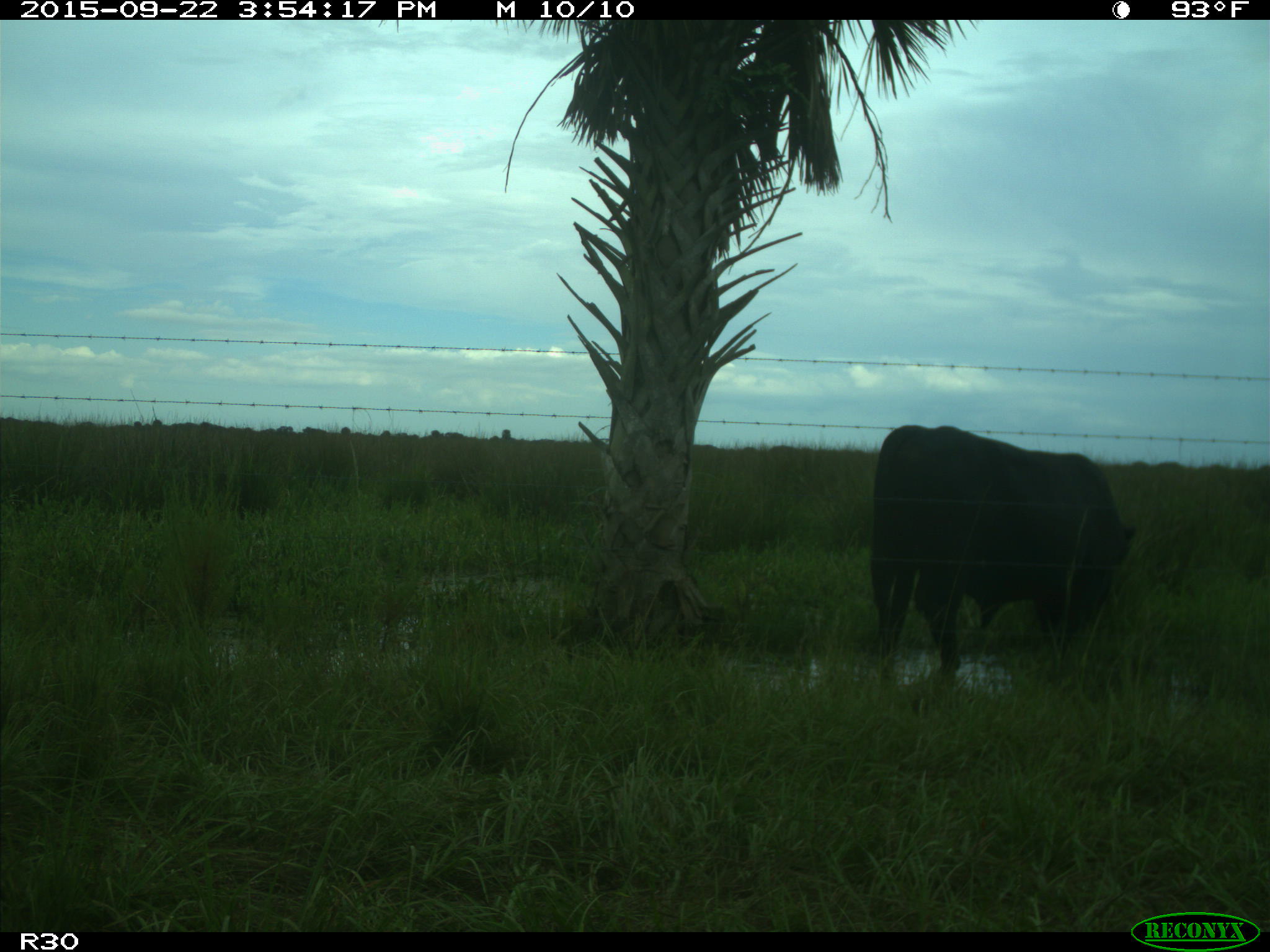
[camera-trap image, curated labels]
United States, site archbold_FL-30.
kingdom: Animalia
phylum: Chordata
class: Mammalia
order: Artiodactyla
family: Bovidae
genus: Bos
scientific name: Bos taurus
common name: domestic cow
Bos taurus (domestic cow).